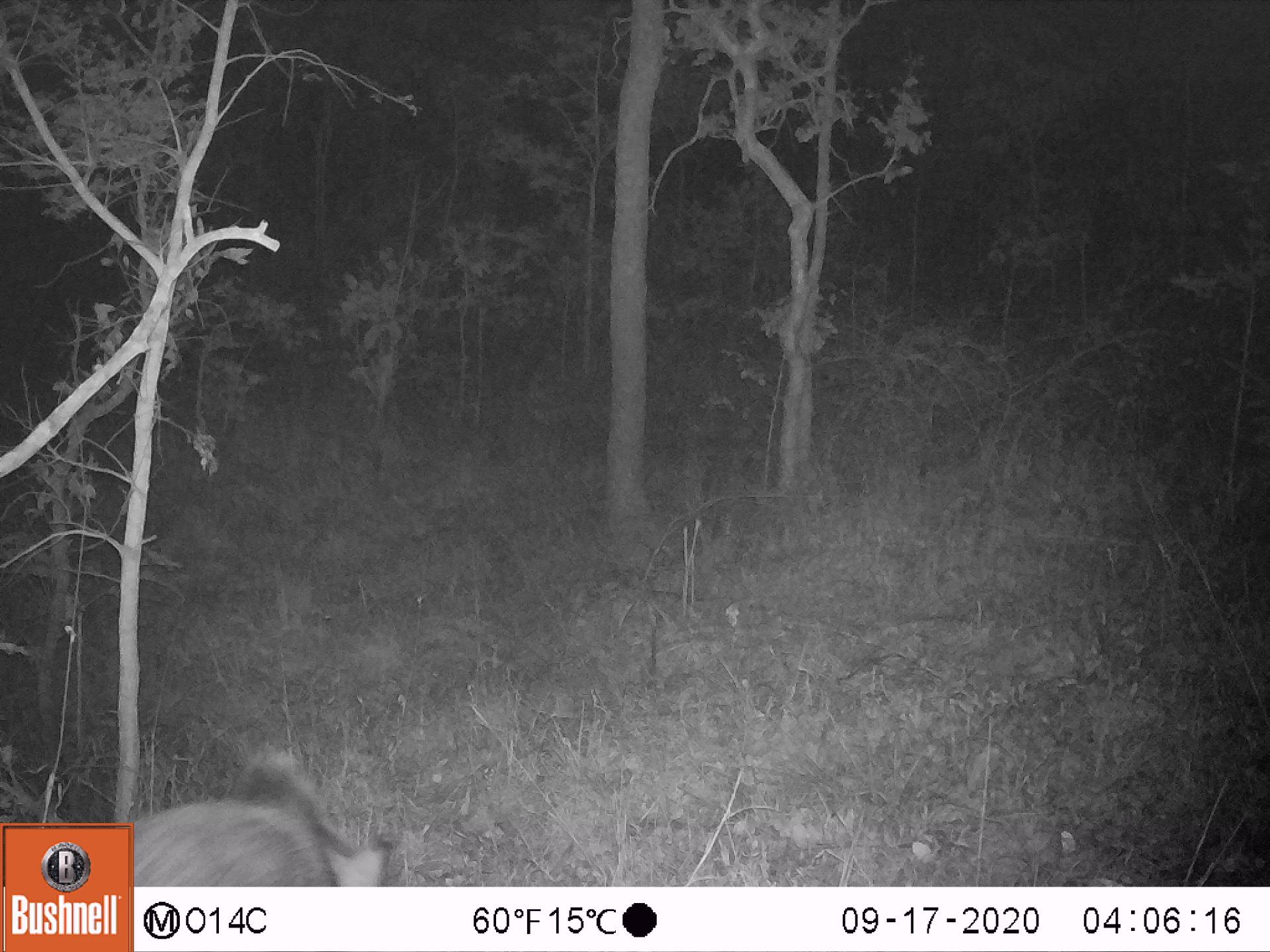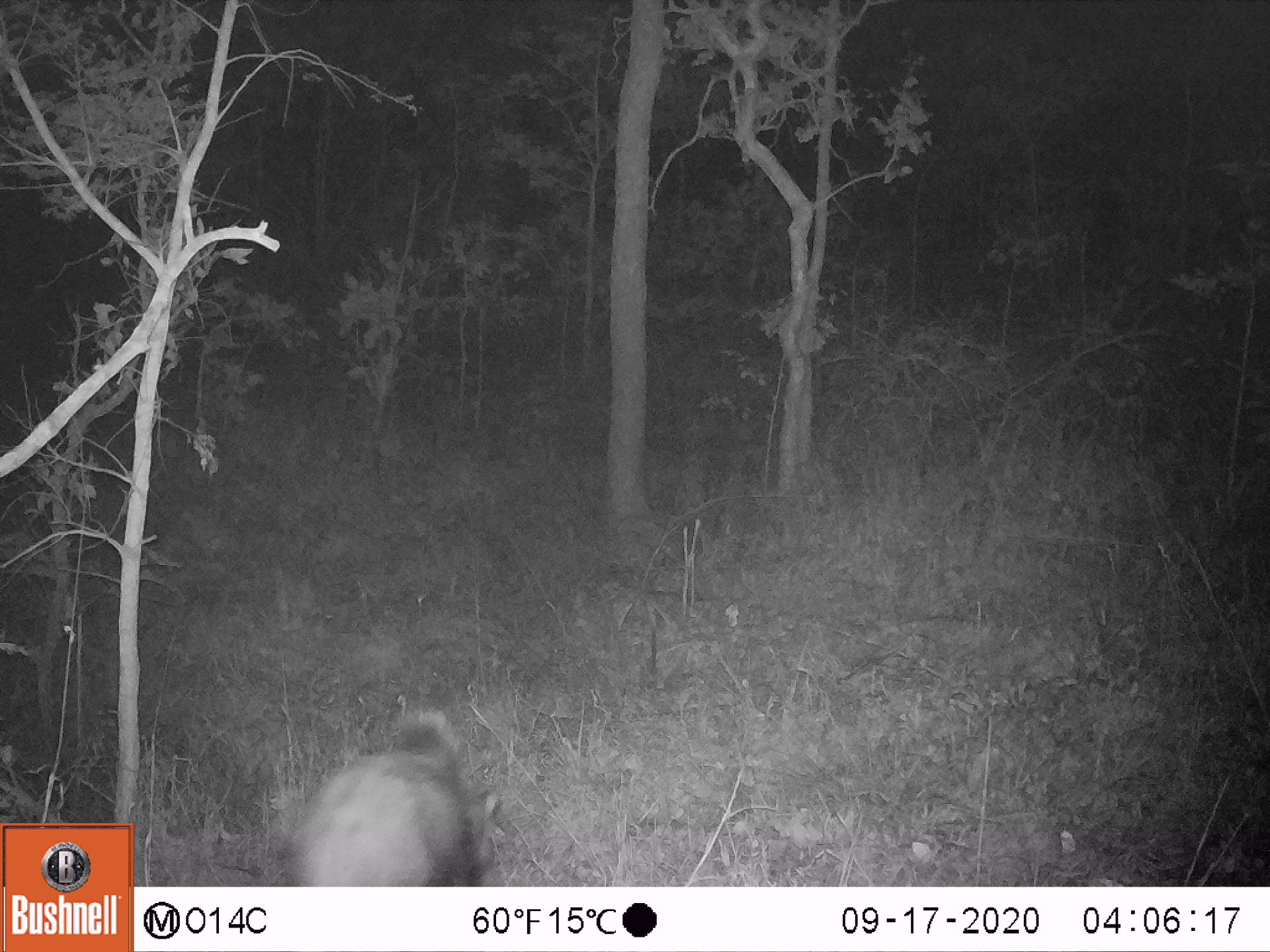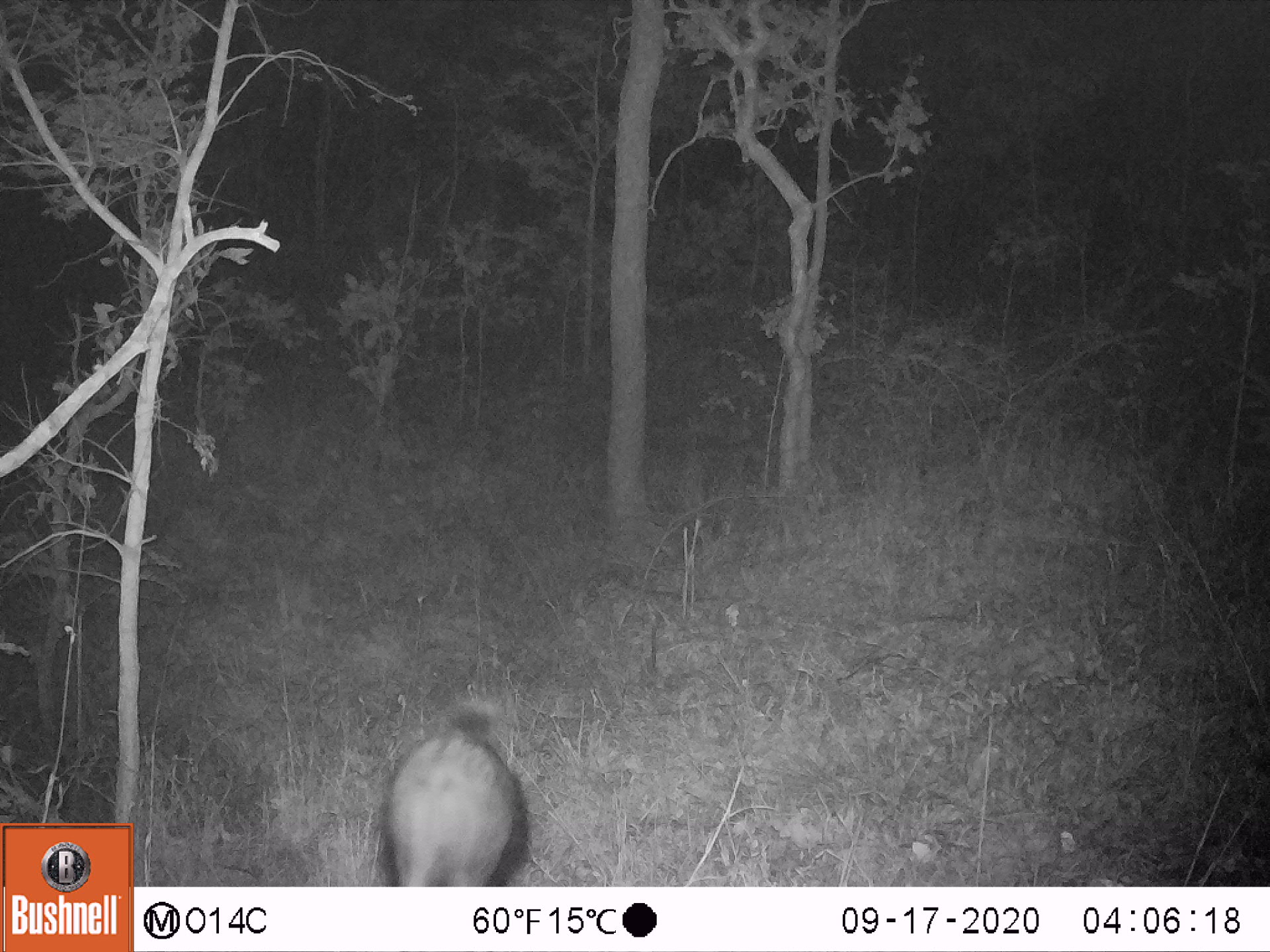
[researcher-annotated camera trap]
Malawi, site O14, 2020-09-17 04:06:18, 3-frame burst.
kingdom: Animalia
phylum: Chordata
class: Mammalia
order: Artiodactyla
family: Suidae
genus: Potamochoerus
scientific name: Potamochoerus larvatus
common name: bushpig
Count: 1.